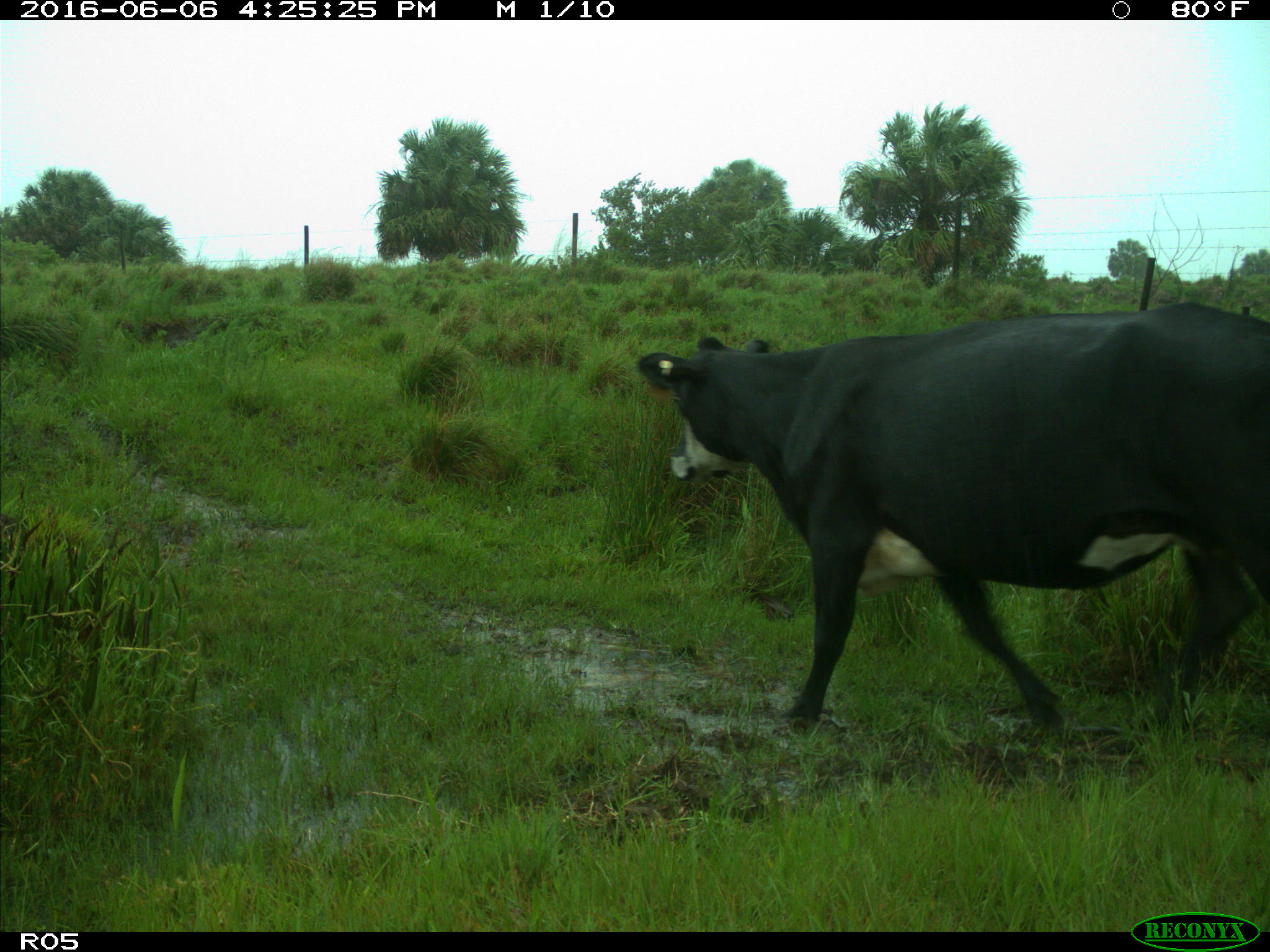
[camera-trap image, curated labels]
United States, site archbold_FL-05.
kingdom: Animalia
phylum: Chordata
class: Mammalia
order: Artiodactyla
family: Bovidae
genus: Bos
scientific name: Bos taurus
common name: domestic cow